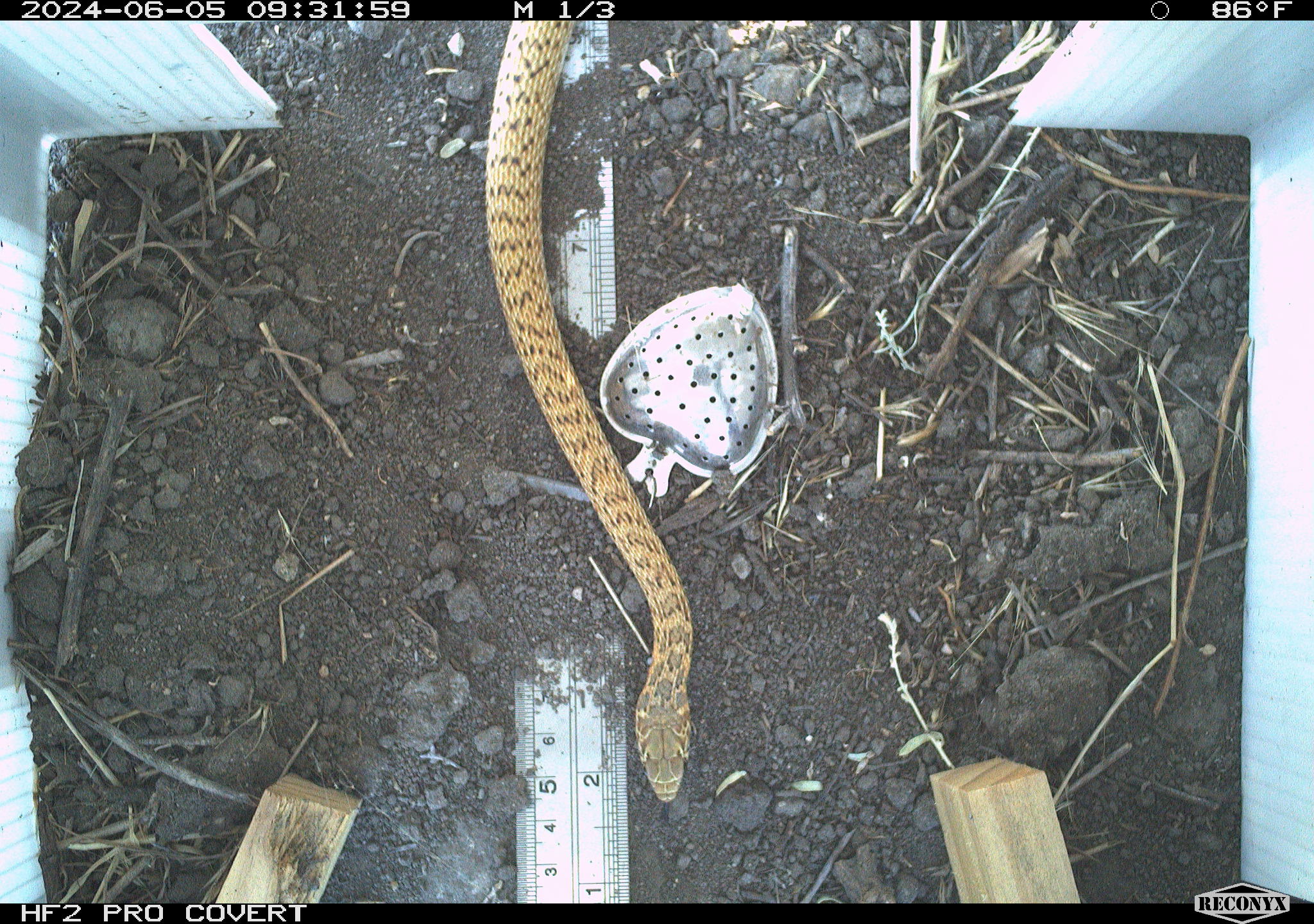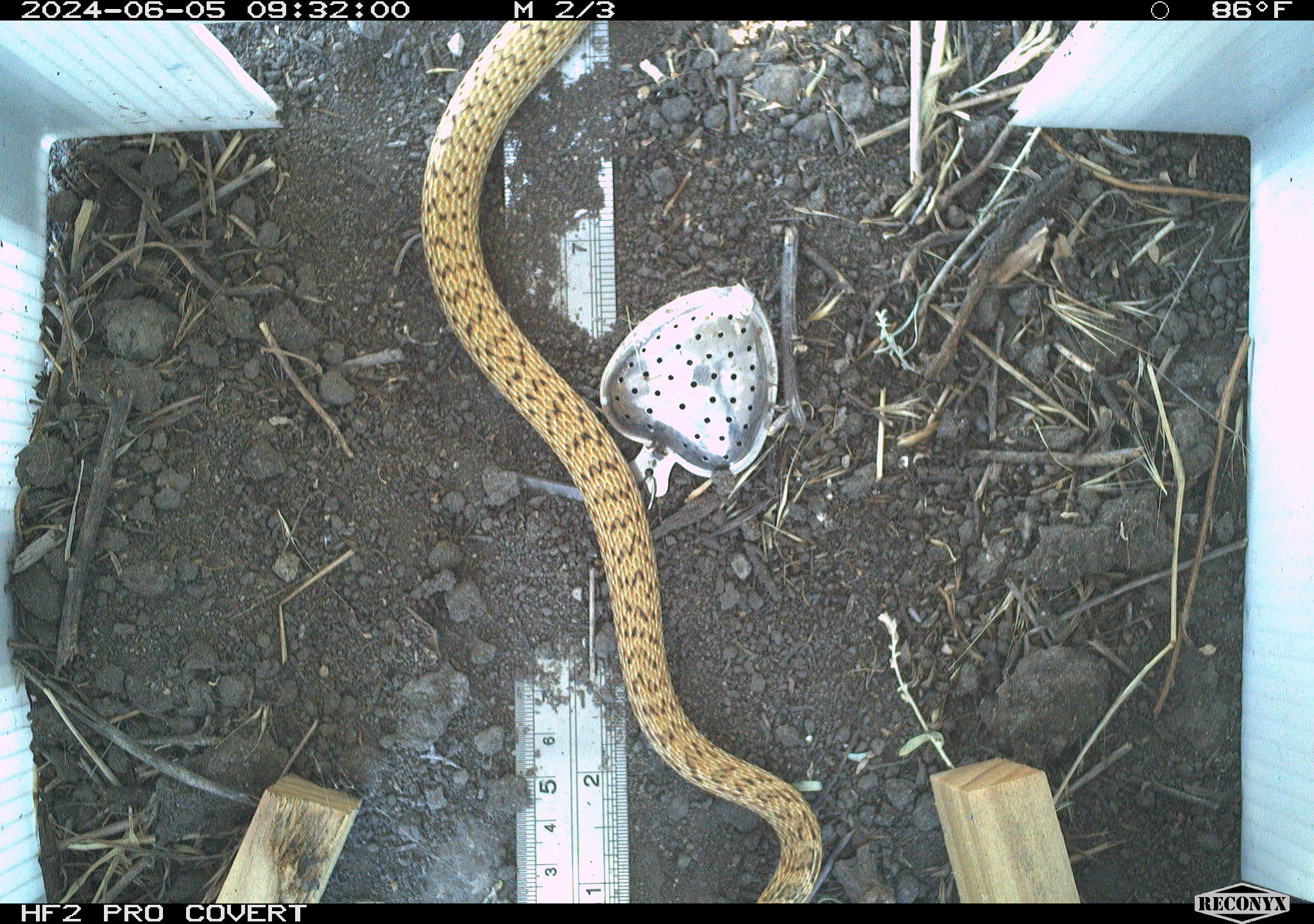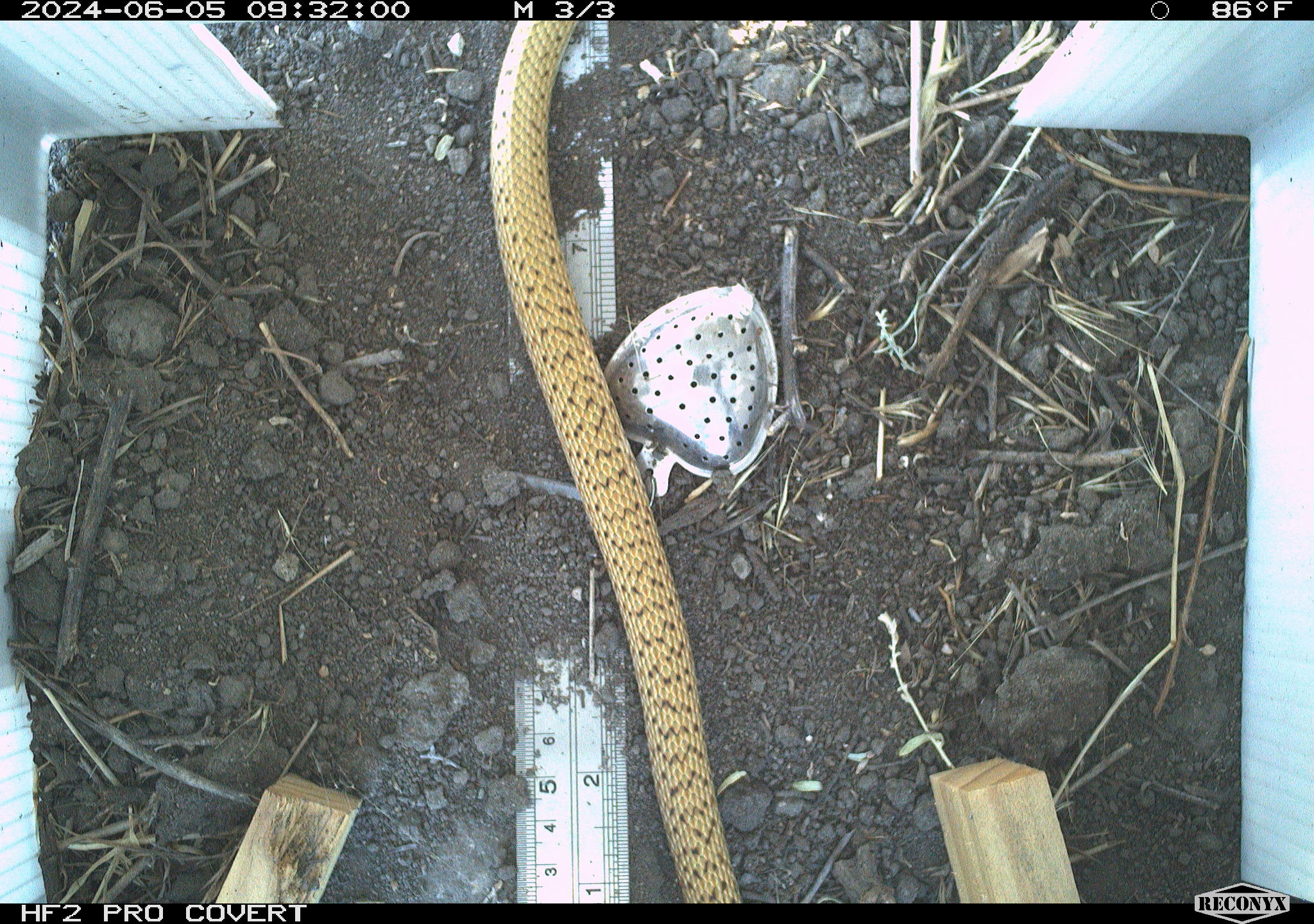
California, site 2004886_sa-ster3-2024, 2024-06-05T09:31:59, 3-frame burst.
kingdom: Animalia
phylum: Chordata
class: Reptilia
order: Squamata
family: Colubridae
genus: Masticophis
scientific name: Masticophis flagellum ruddocki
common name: san joaquin coachwhip